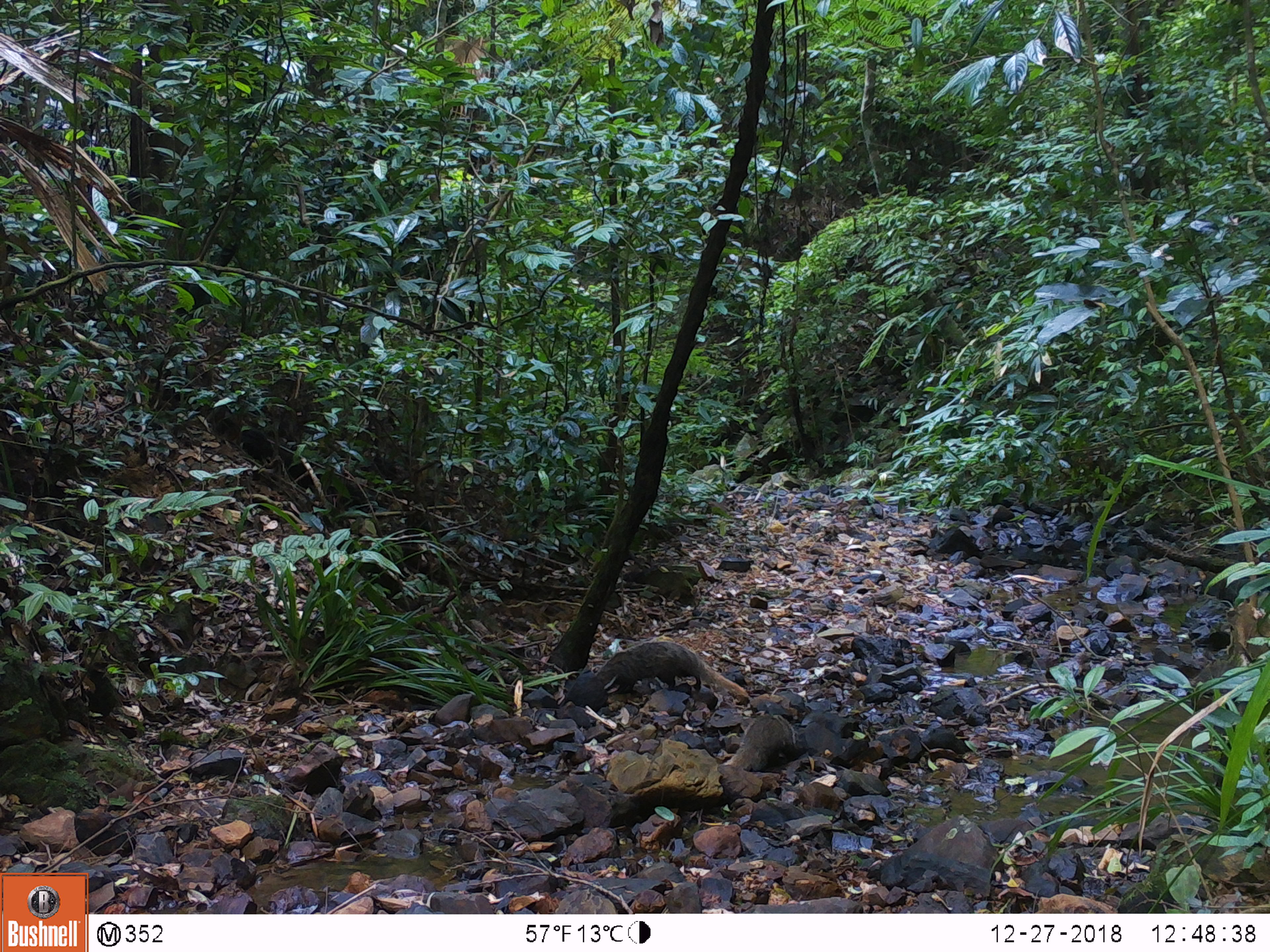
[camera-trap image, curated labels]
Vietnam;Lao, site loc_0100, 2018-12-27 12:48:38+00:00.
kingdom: Animalia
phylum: Chordata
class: Mammalia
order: Carnivora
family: Herpestidae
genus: Urva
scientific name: Urva urva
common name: crab-eating mongoose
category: crab eating mongoose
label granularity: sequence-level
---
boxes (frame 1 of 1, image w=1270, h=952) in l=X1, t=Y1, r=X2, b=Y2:
crab eating mongoose: l=596, t=638, r=751, b=700